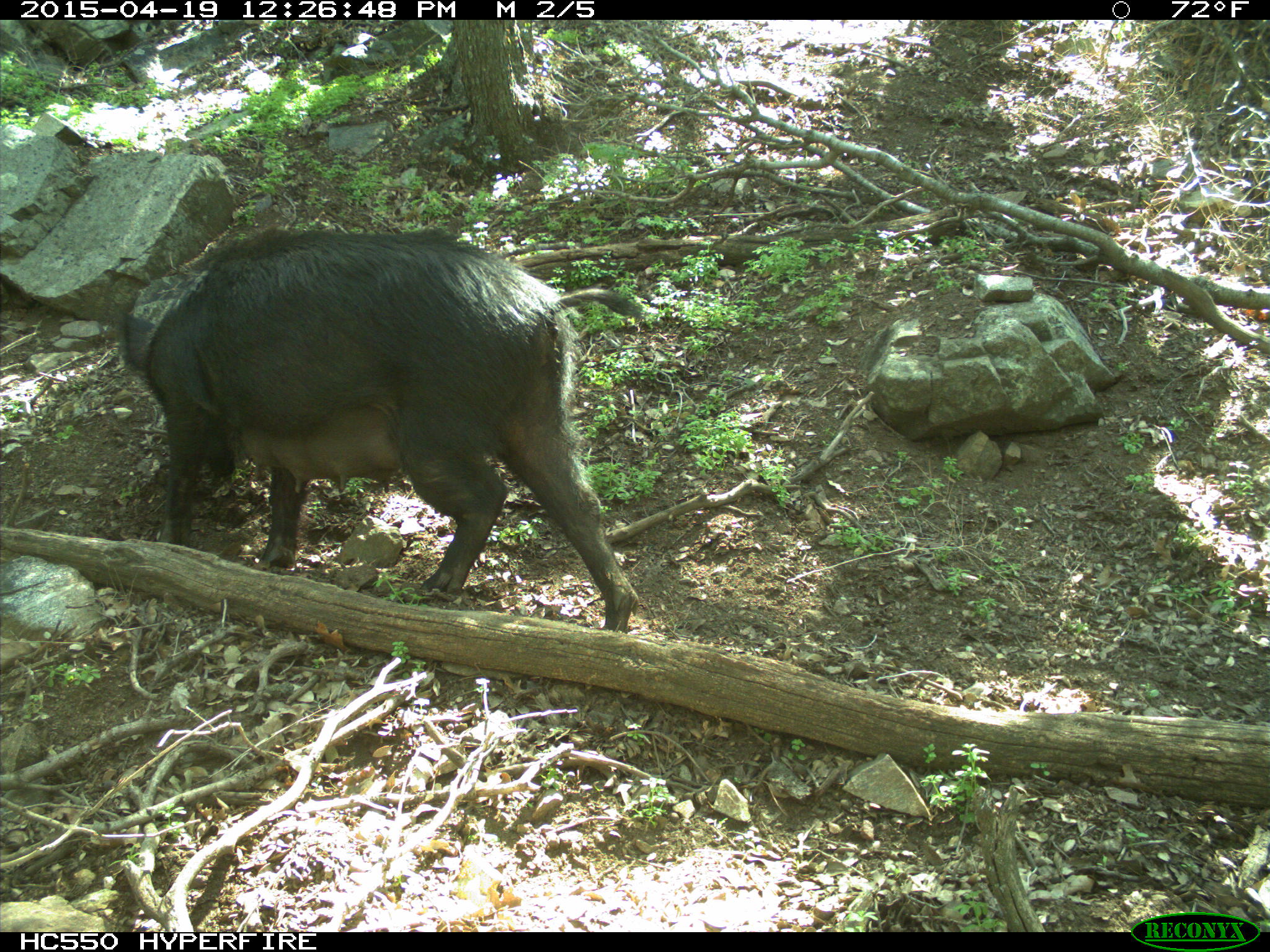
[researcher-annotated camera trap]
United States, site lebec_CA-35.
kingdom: Animalia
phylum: Chordata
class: Mammalia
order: Artiodactyla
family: Suidae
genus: Sus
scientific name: Sus scrofa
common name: wild boar